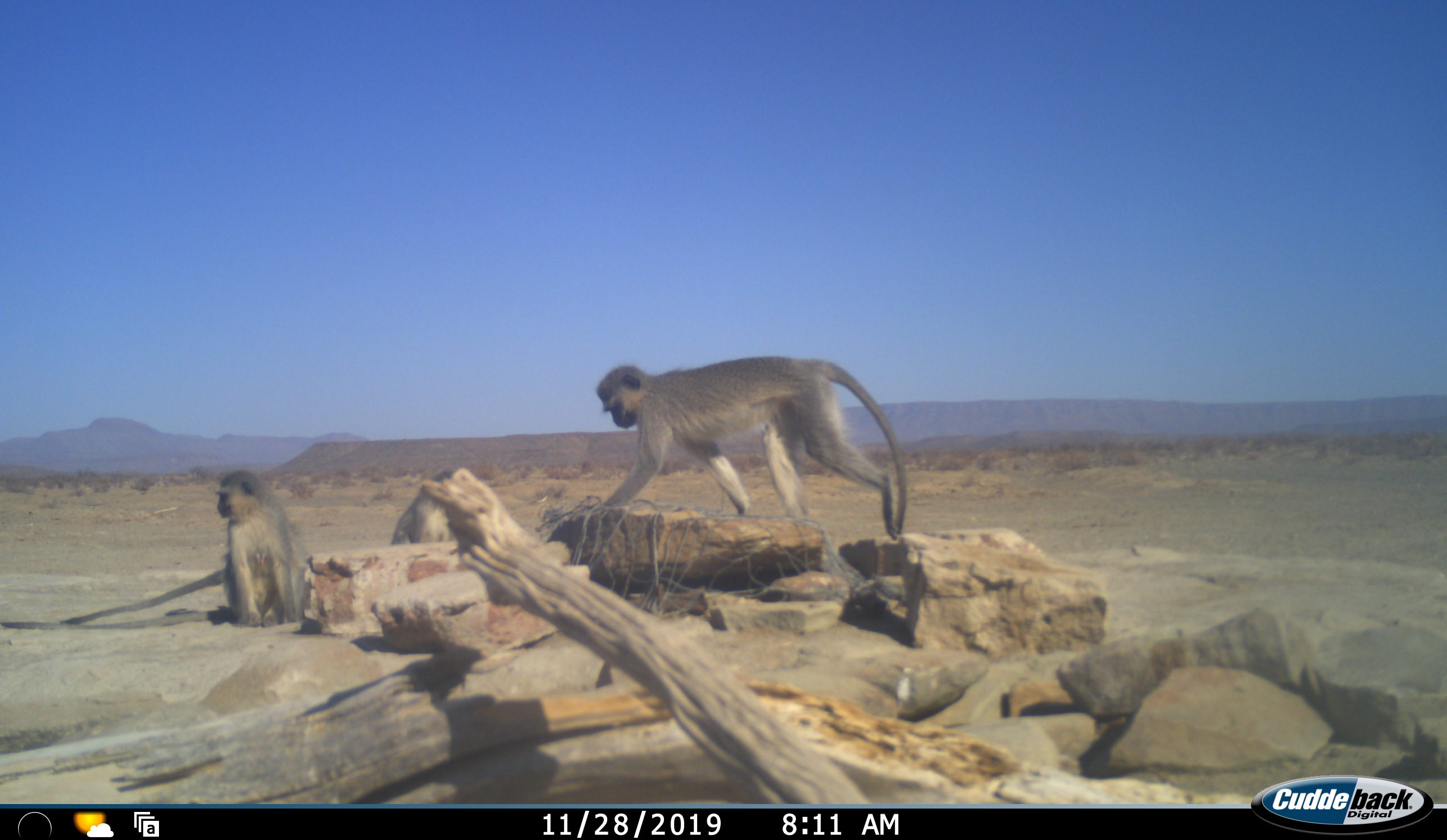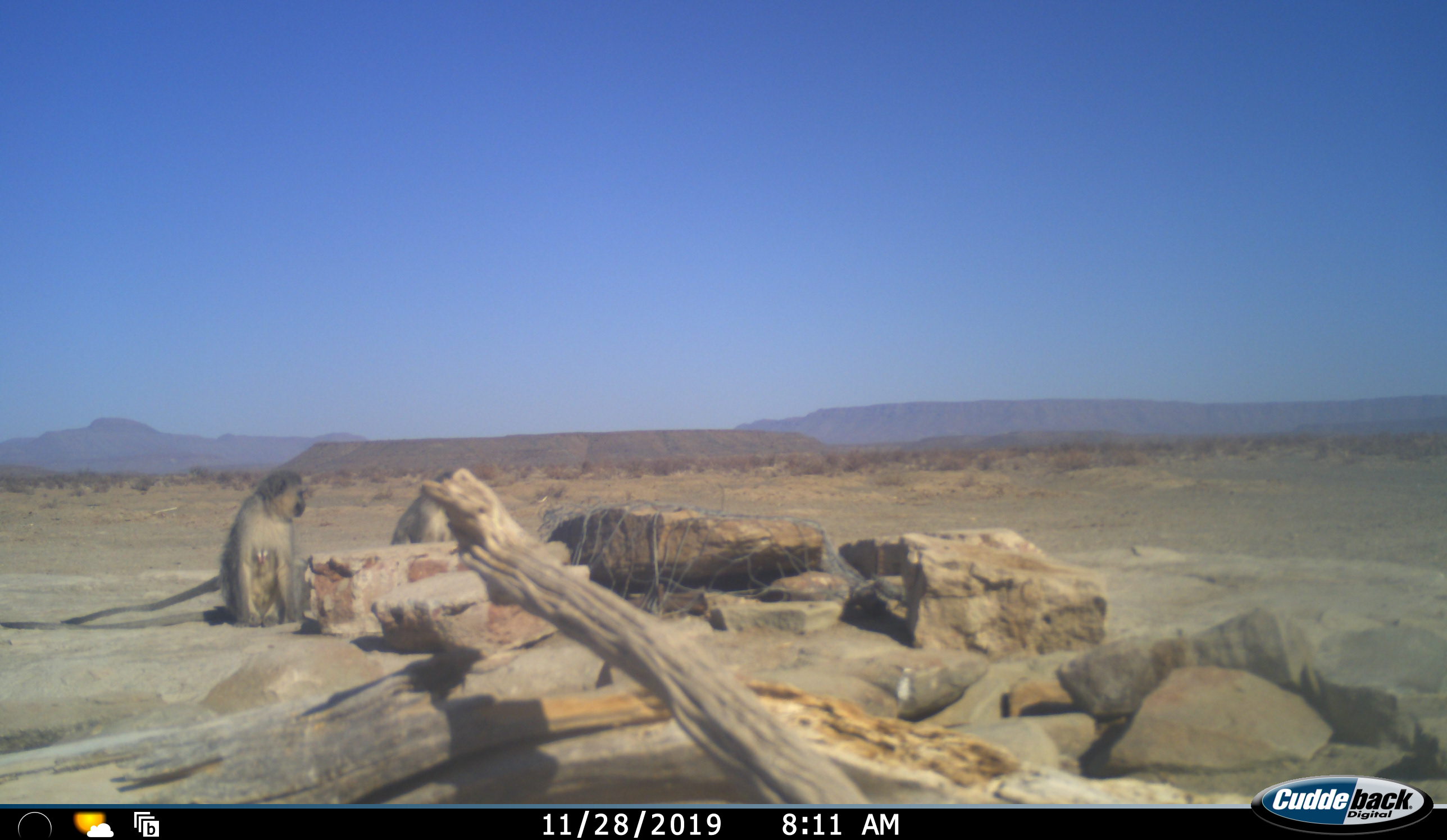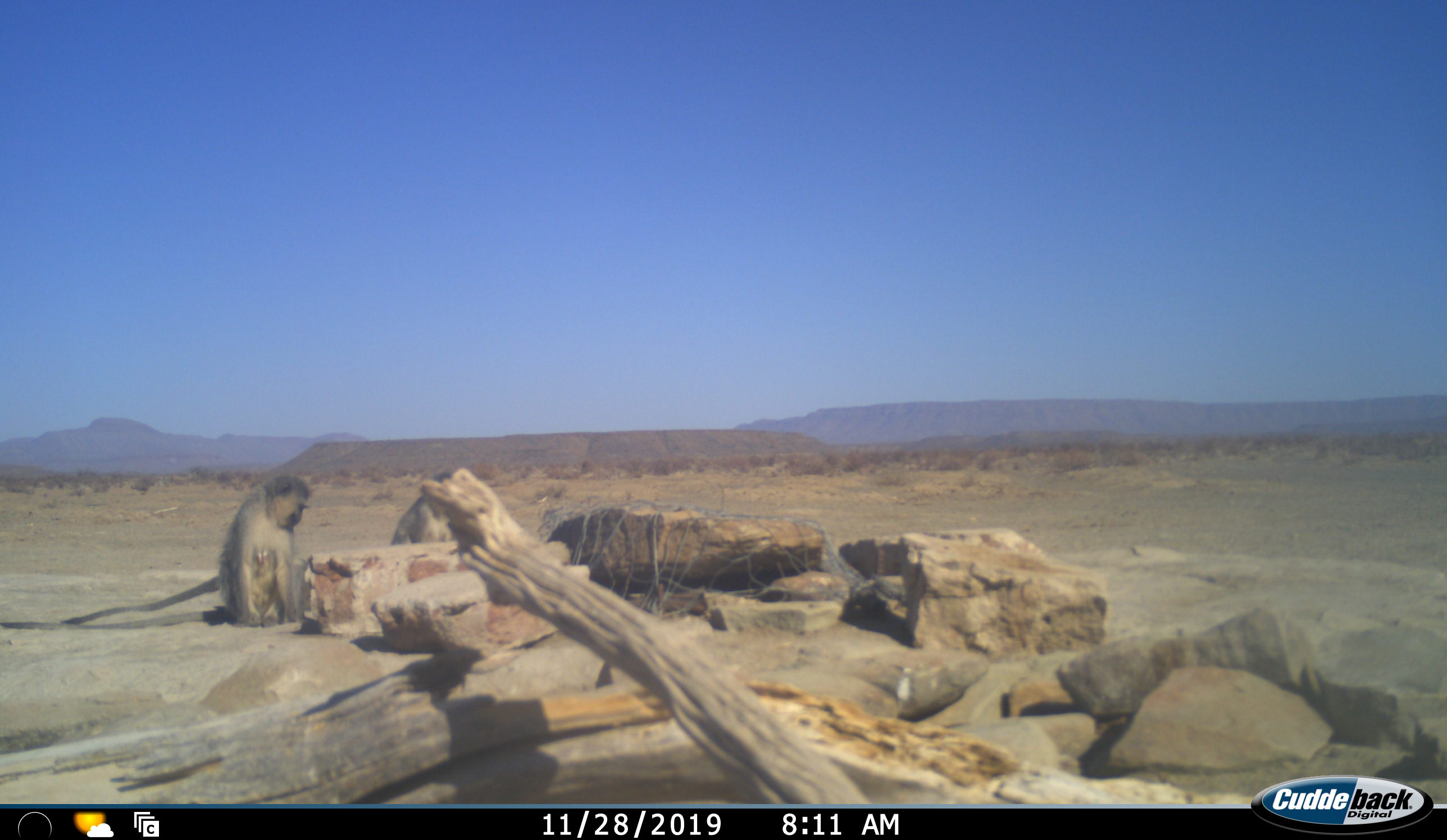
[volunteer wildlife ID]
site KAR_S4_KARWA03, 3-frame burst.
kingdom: Animalia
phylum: Chordata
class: Mammalia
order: Primates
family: Cercopithecidae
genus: Chlorocebus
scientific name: Chlorocebus pygerythrus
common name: vervet monkey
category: monkeyvervet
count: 3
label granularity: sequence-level